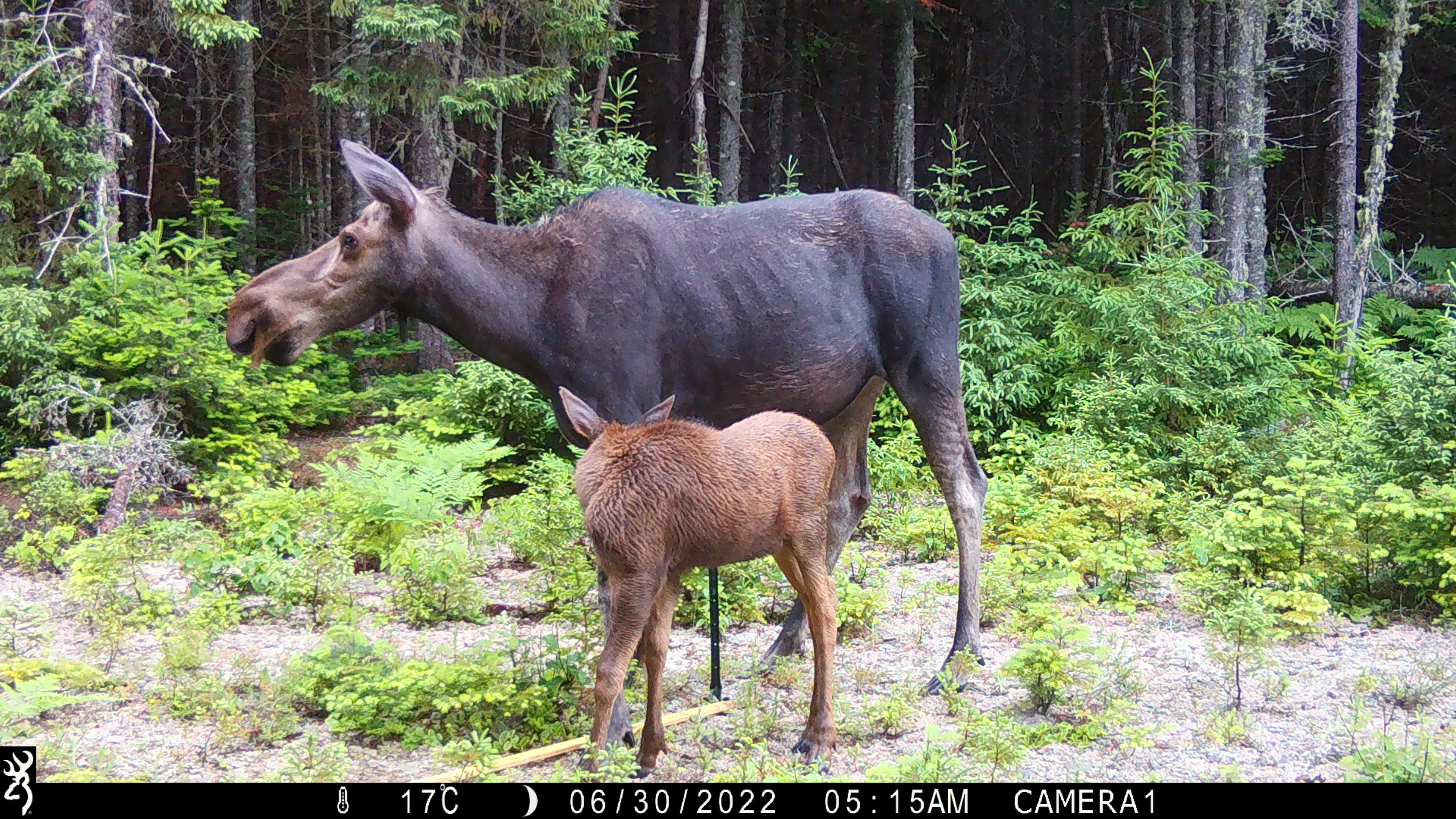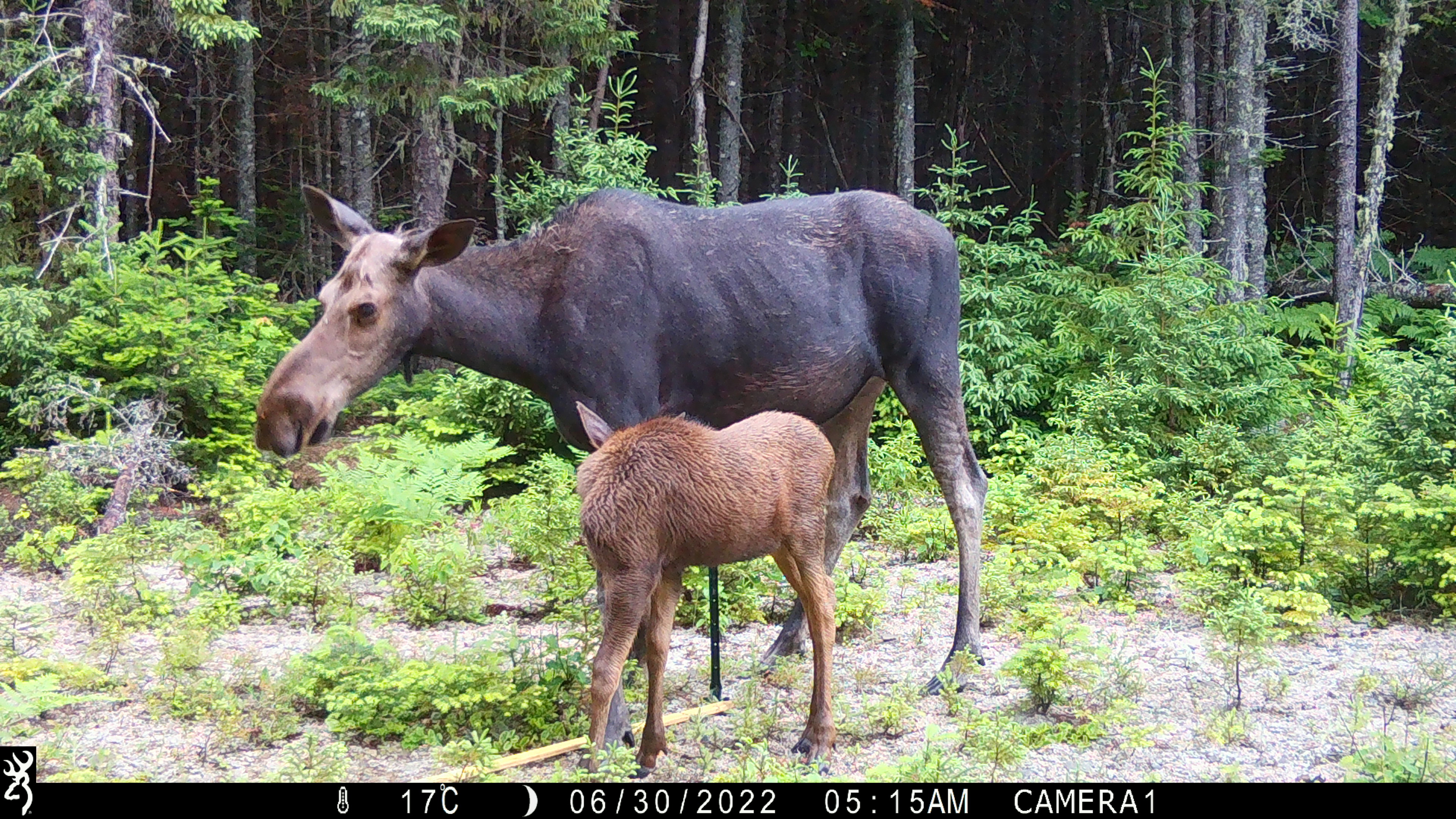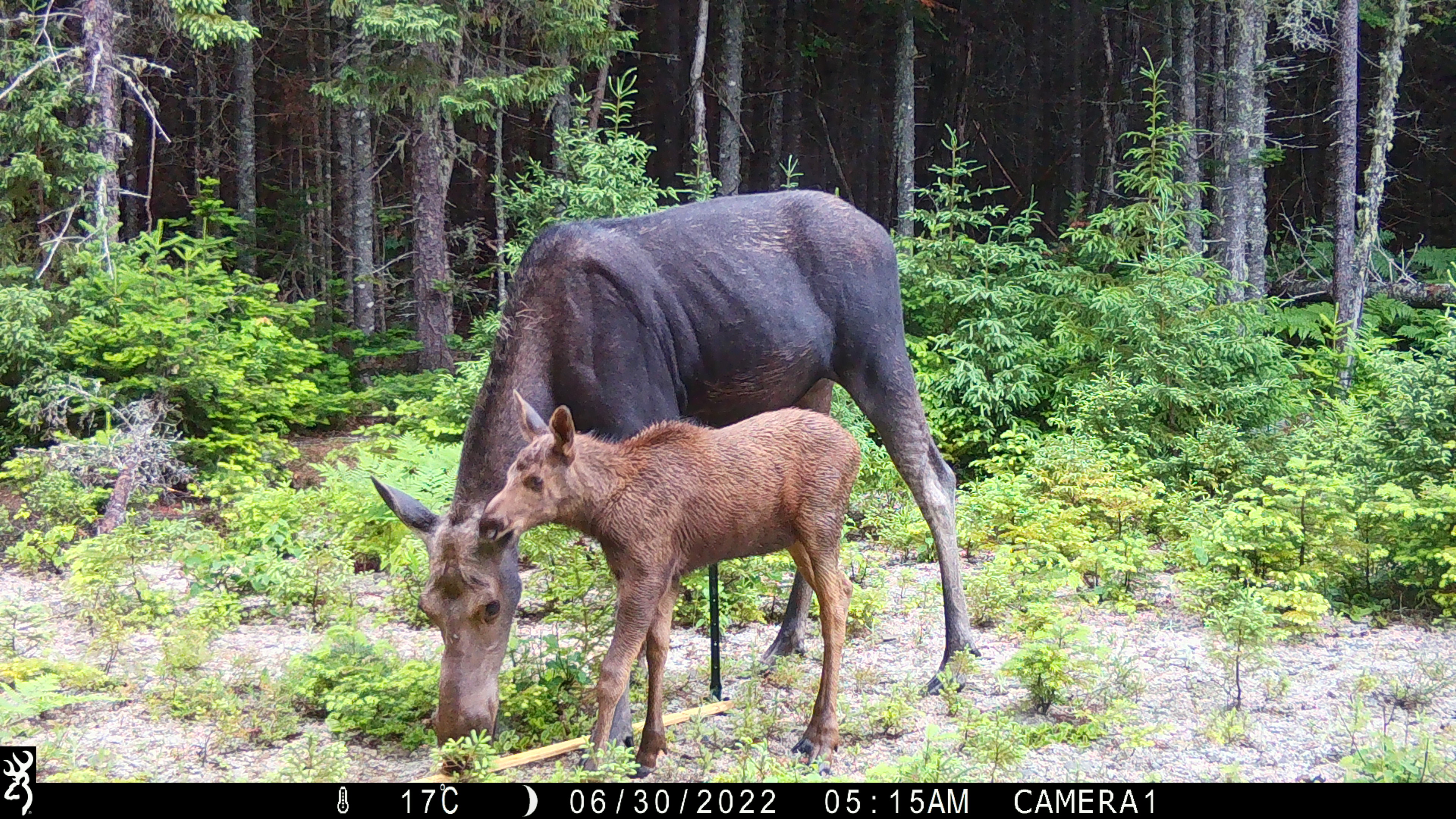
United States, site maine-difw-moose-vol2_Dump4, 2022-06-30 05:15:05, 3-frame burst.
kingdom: Animalia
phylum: Chordata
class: Mammalia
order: Artiodactyla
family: Cervidae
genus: Alces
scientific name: Alces alces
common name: moose